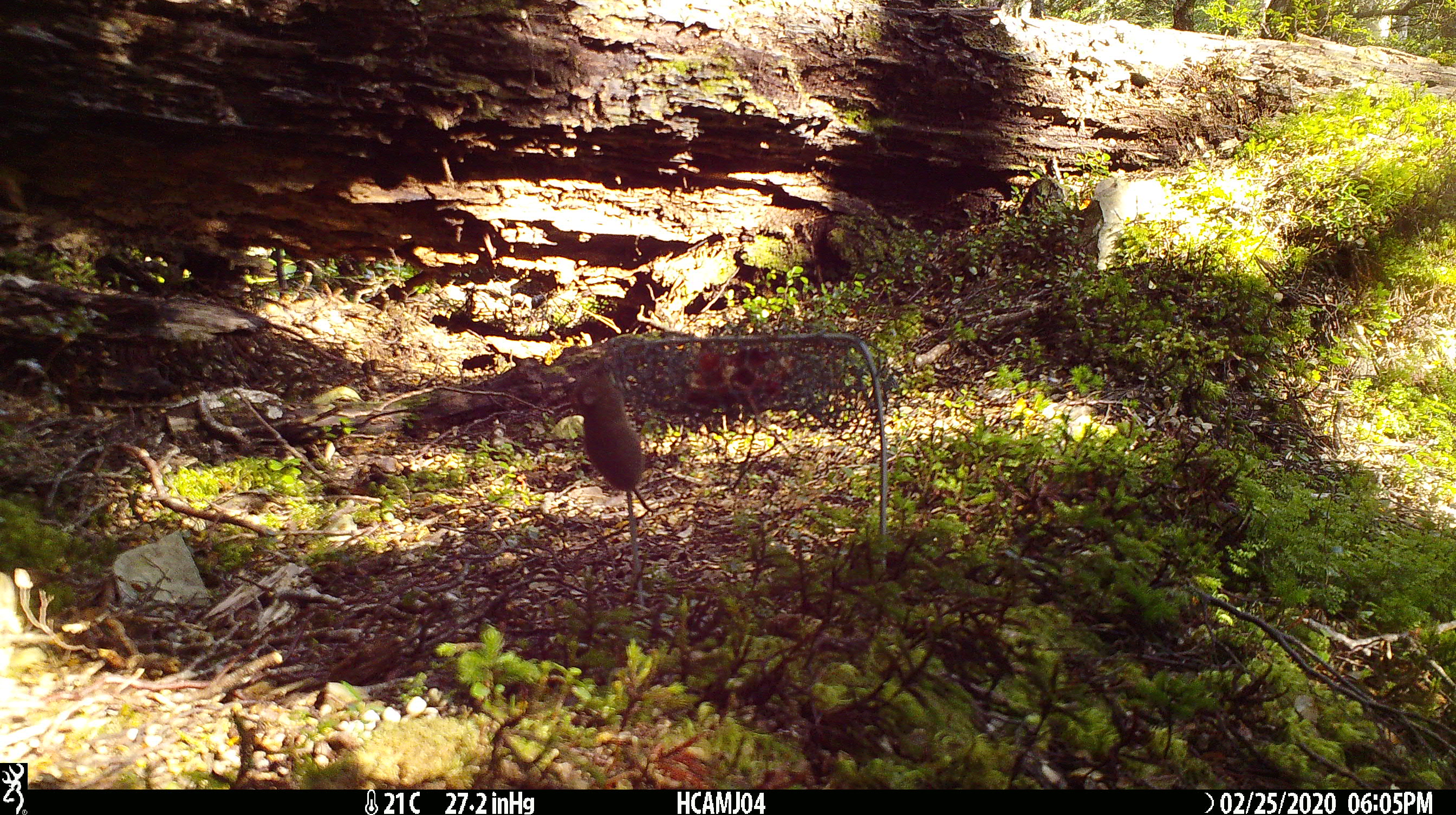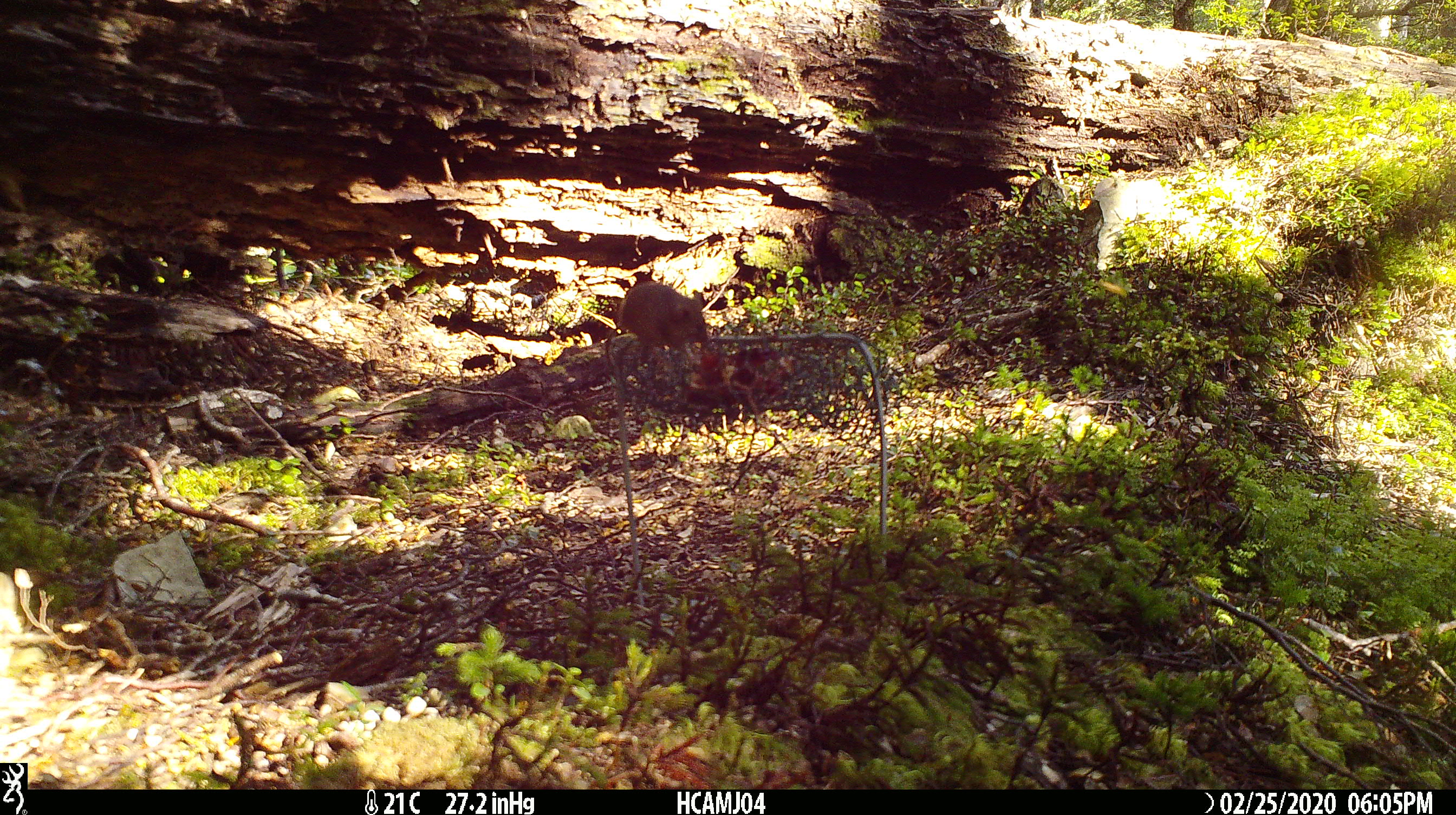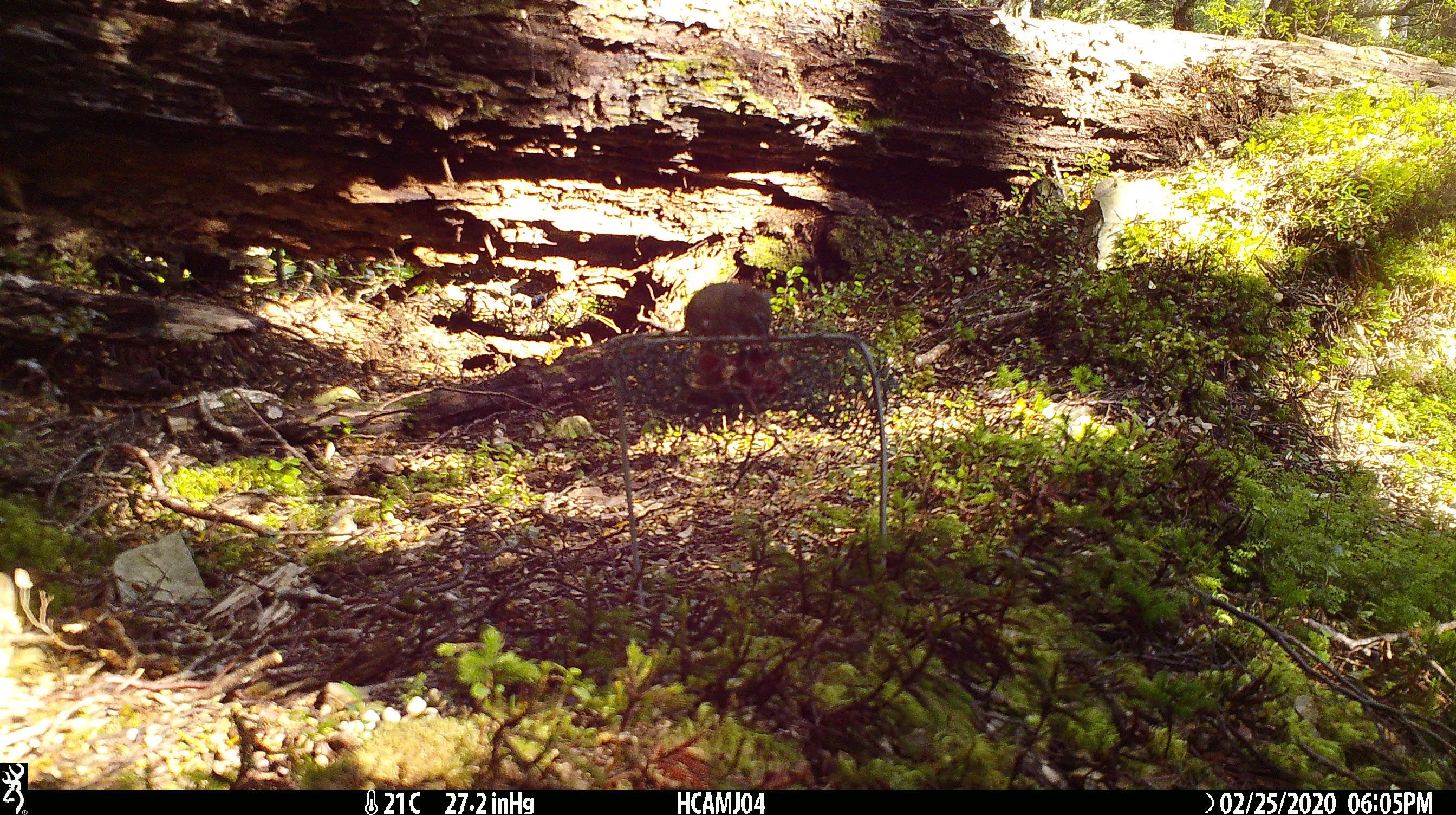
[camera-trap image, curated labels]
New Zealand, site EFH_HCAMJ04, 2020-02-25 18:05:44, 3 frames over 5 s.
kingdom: Animalia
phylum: Chordata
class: Mammalia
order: Rodentia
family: Muridae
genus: Mus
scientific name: Mus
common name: mouse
Mouse (Mus).